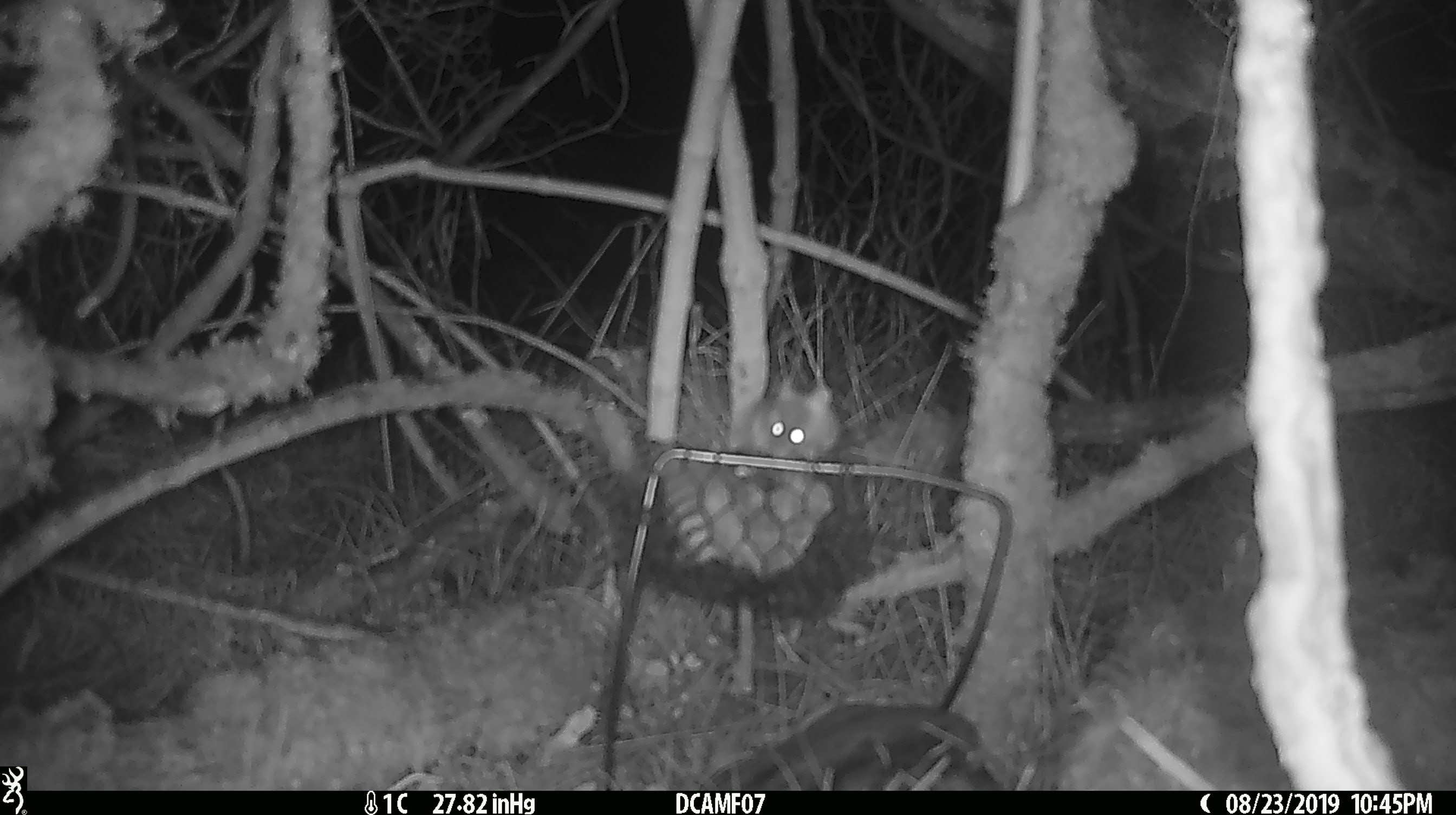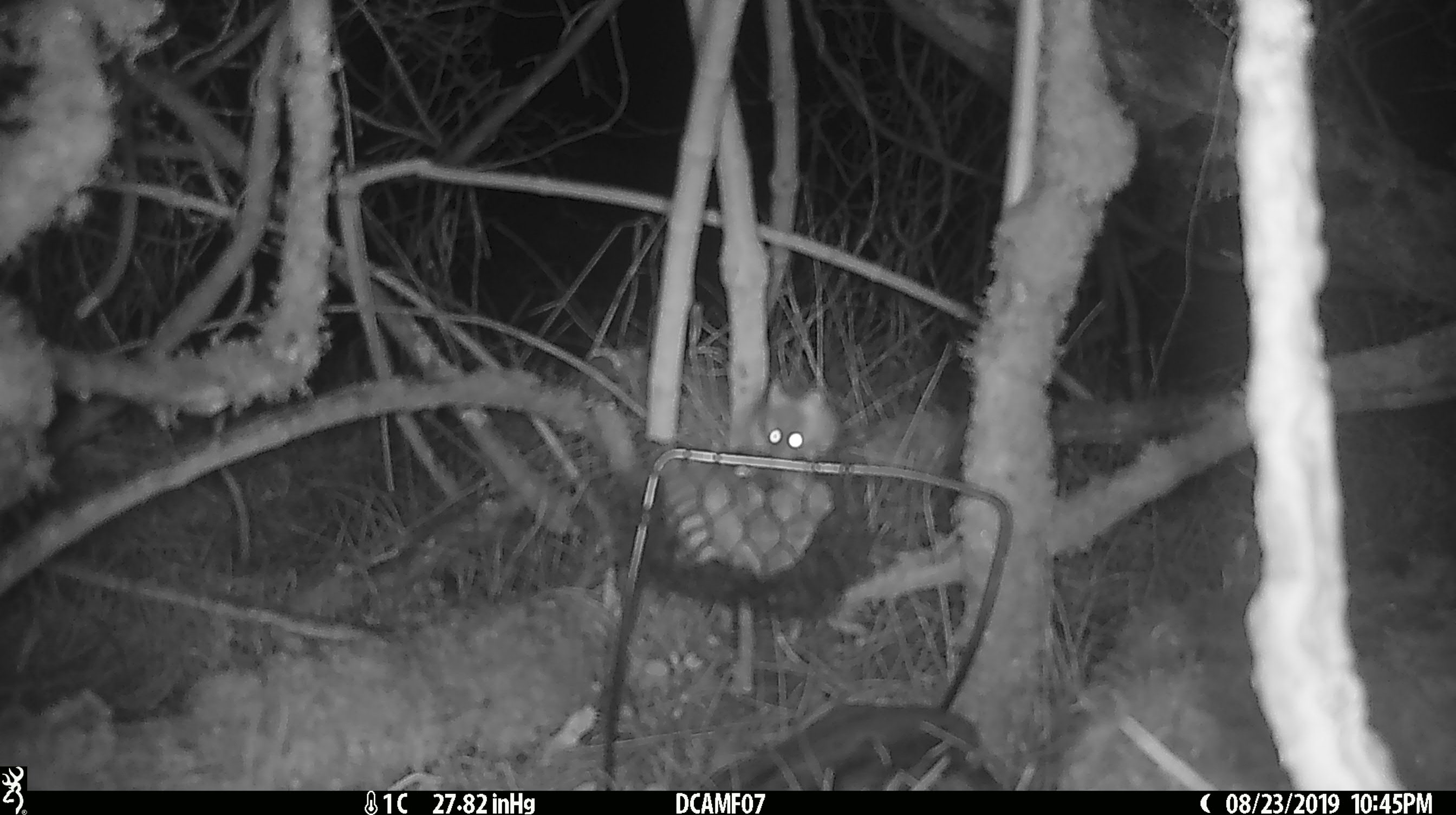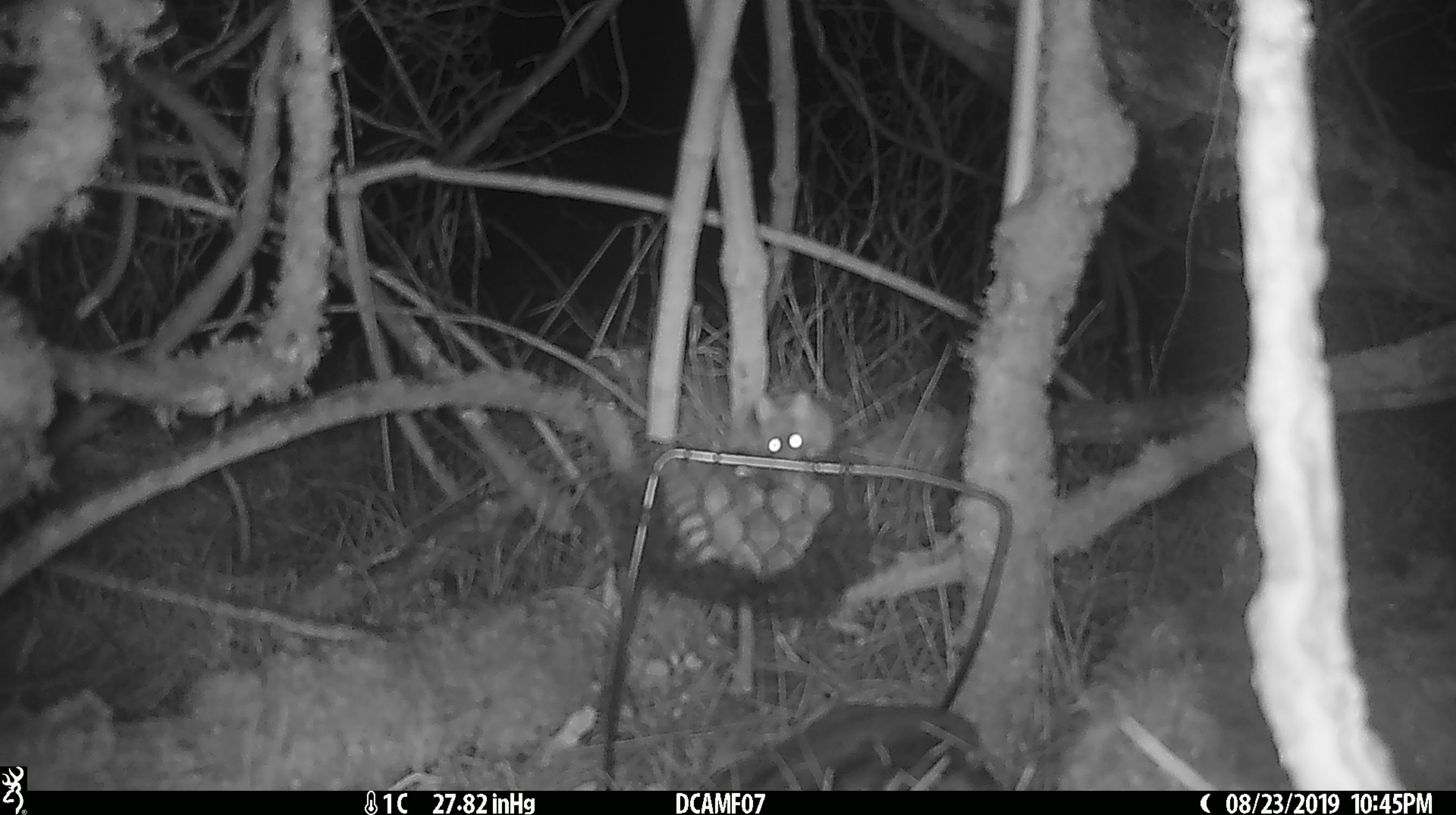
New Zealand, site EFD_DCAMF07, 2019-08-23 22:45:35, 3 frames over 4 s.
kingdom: Animalia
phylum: Chordata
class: Mammalia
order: Rodentia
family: Muridae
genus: Mus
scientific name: Mus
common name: mouse